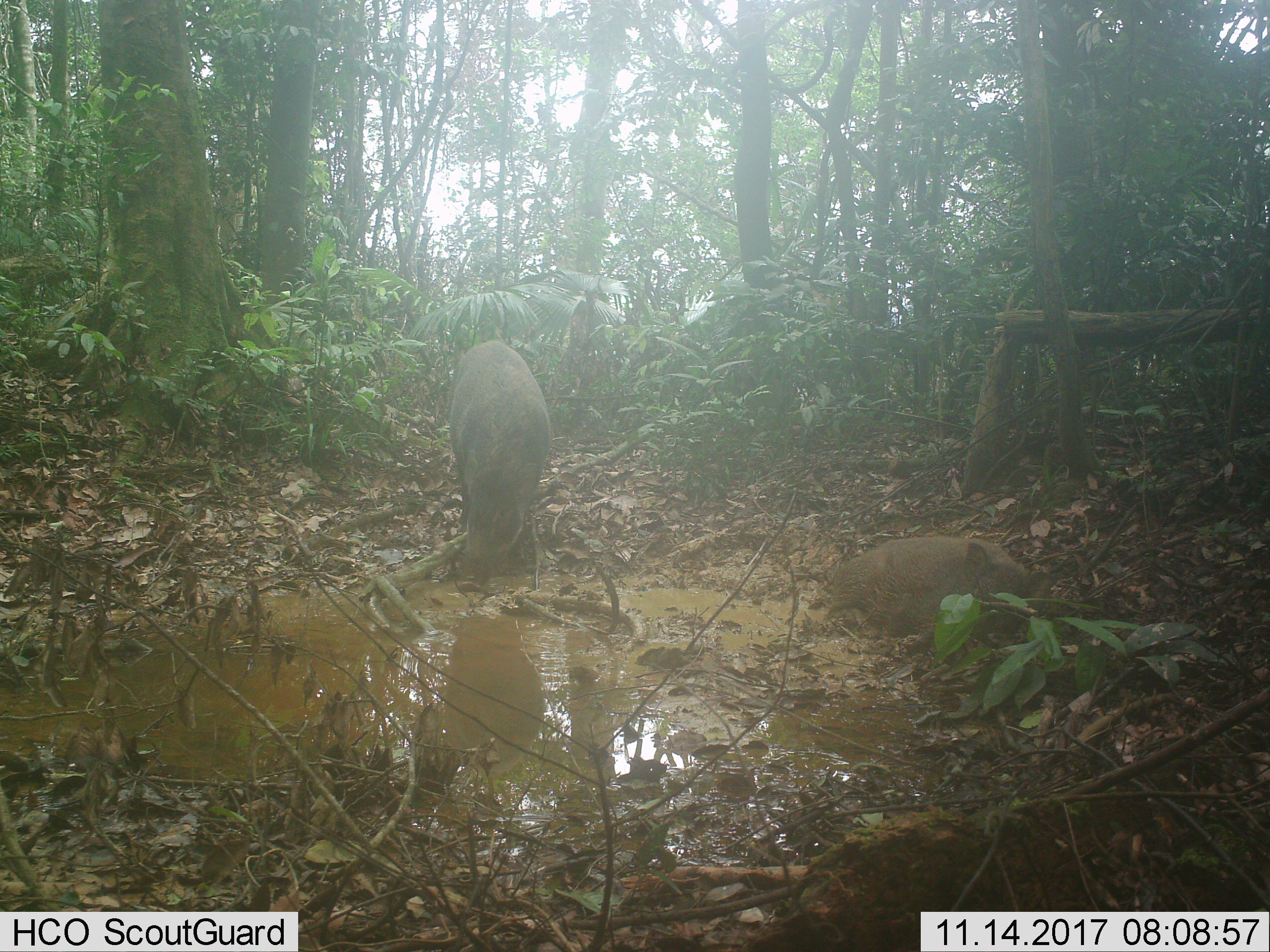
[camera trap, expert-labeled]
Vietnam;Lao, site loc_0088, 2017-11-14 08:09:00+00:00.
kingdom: Animalia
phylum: Chordata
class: Mammalia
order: Artiodactyla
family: Suidae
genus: Sus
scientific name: Sus scrofa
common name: eurasian wild pig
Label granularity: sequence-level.